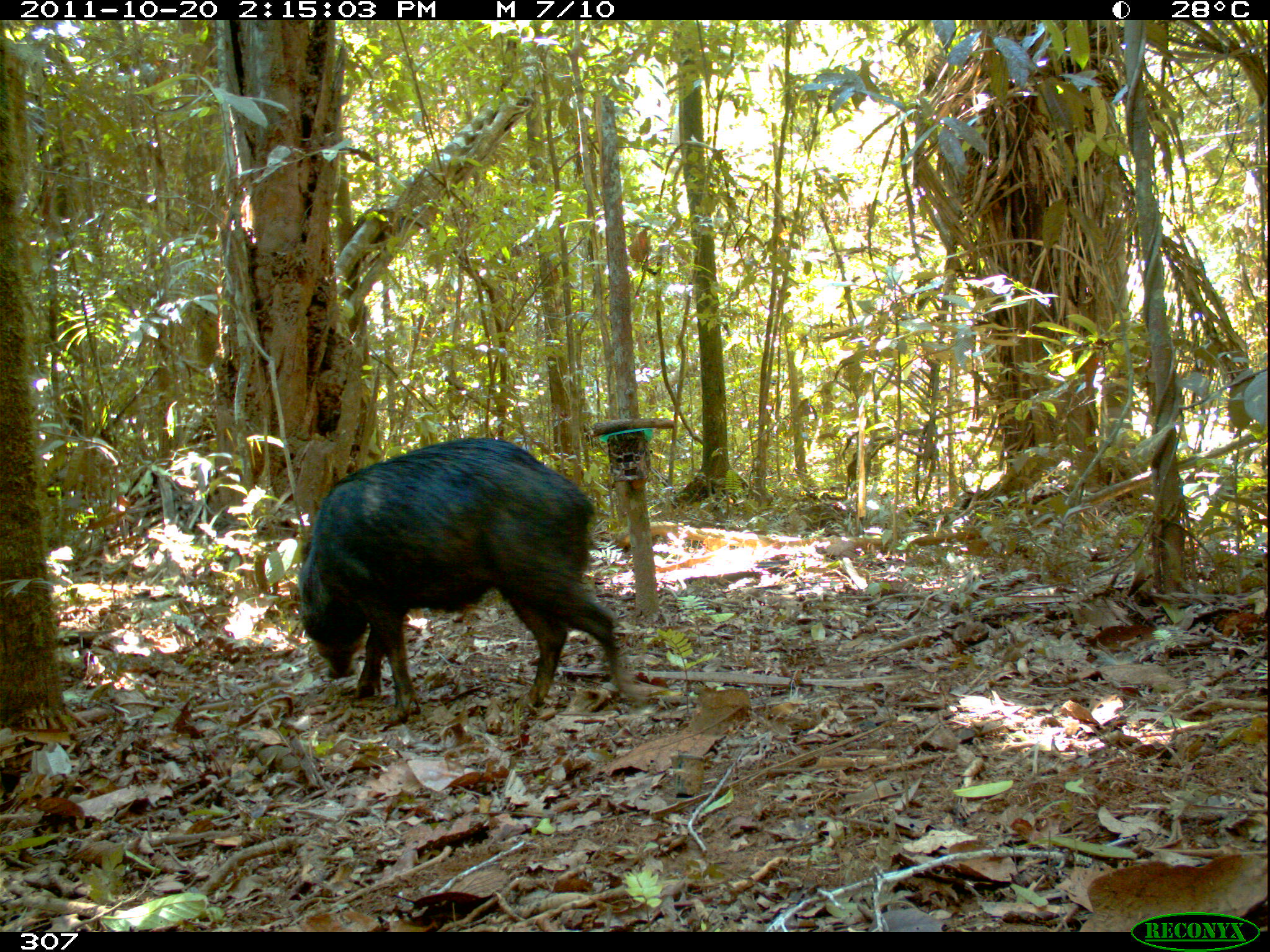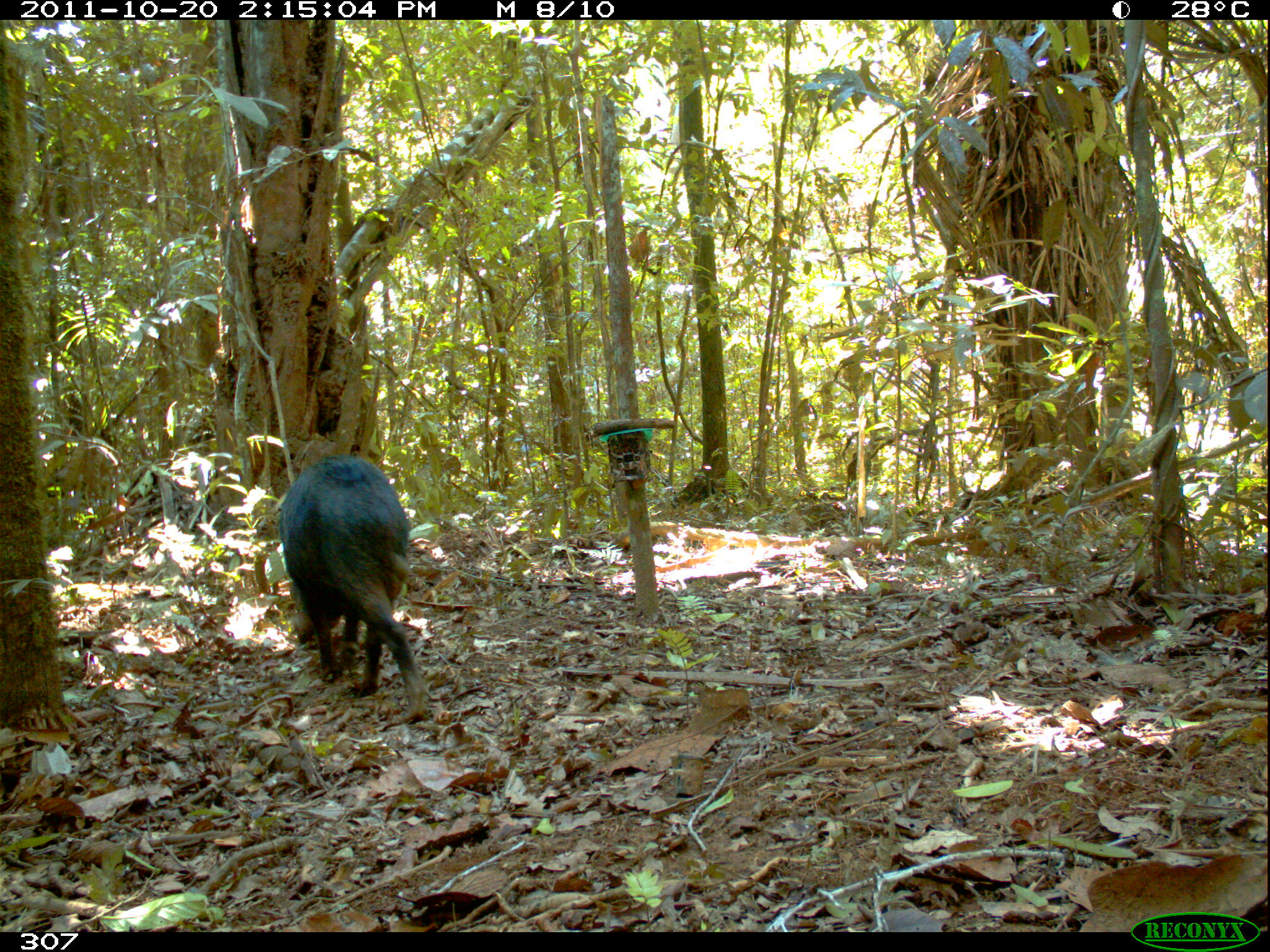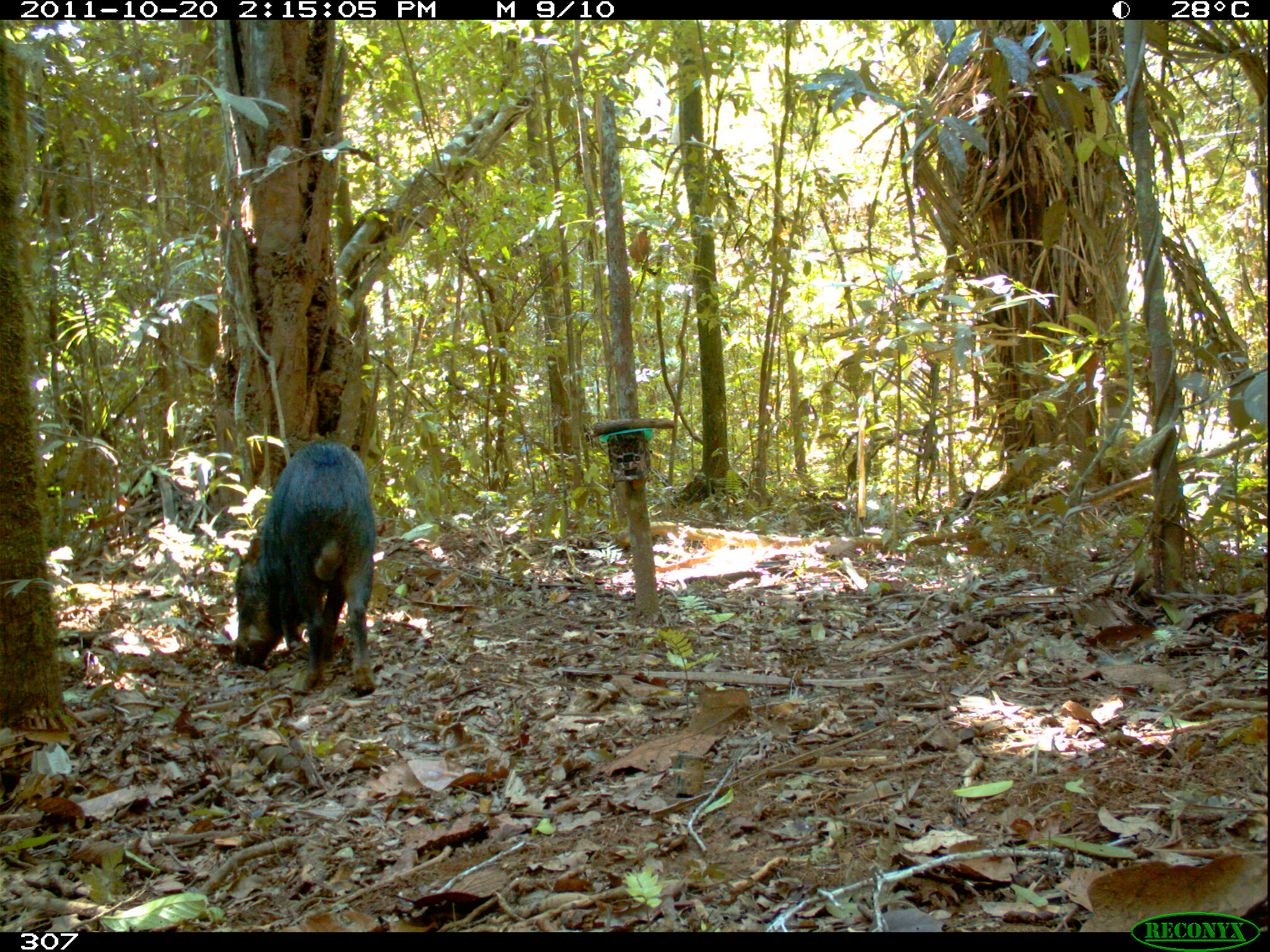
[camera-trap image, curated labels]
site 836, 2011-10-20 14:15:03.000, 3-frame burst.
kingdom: Animalia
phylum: Chordata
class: Mammalia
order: Artiodactyla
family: Tayassuidae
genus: Tayassu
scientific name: Tayassu pecari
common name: white-lipped peccary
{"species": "Tayassu pecari (white-lipped peccary)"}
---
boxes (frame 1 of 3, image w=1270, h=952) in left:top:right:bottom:
tayassu pecari: 295:437:634:721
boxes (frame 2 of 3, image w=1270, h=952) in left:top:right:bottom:
tayassu pecari: 278:452:432:724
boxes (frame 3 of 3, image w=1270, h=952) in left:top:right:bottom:
tayassu pecari: 233:438:375:697